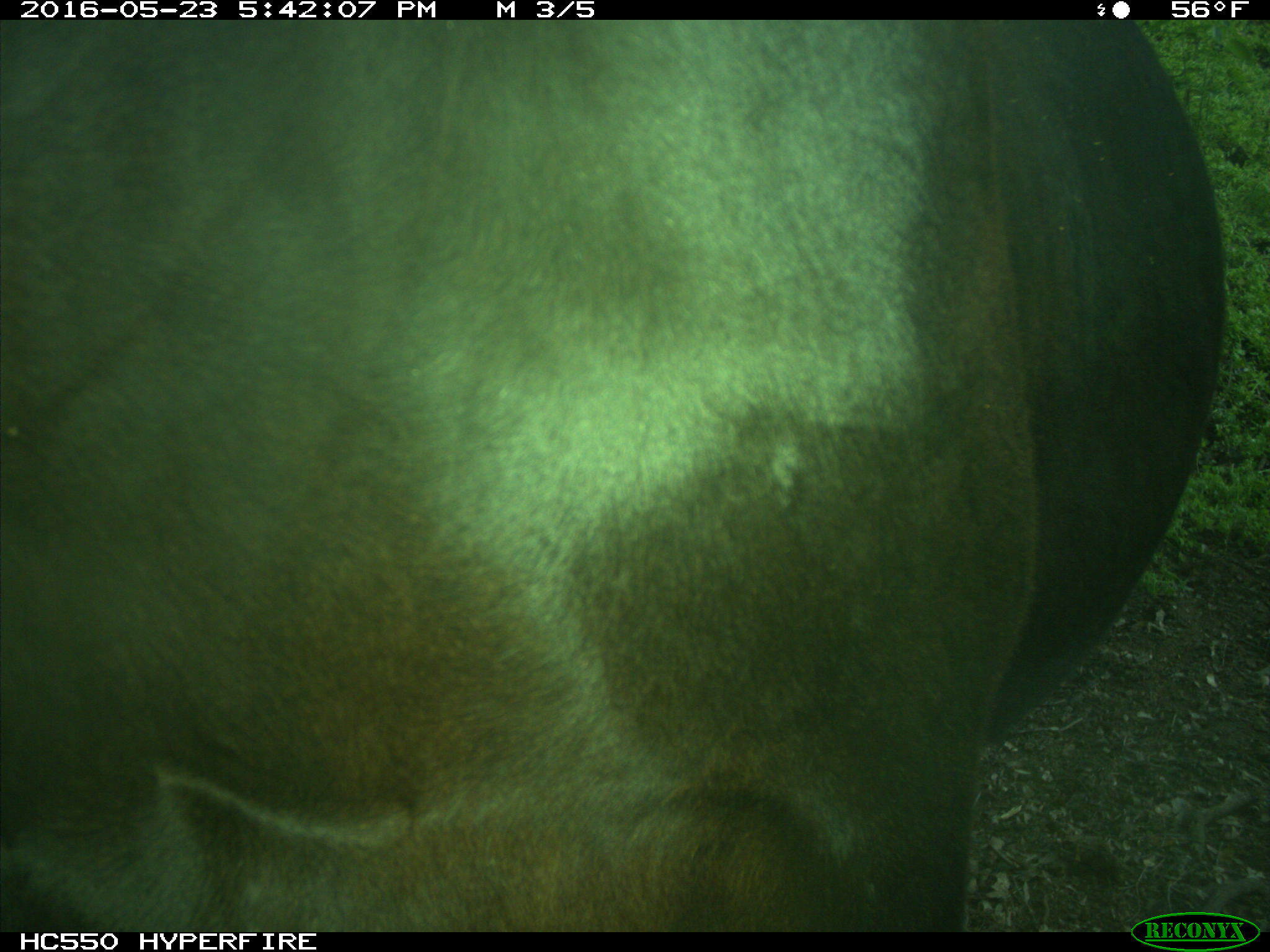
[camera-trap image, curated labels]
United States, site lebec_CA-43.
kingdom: Animalia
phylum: Chordata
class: Mammalia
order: Artiodactyla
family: Bovidae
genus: Bos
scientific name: Bos taurus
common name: domestic cow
Bos taurus (domestic cow).